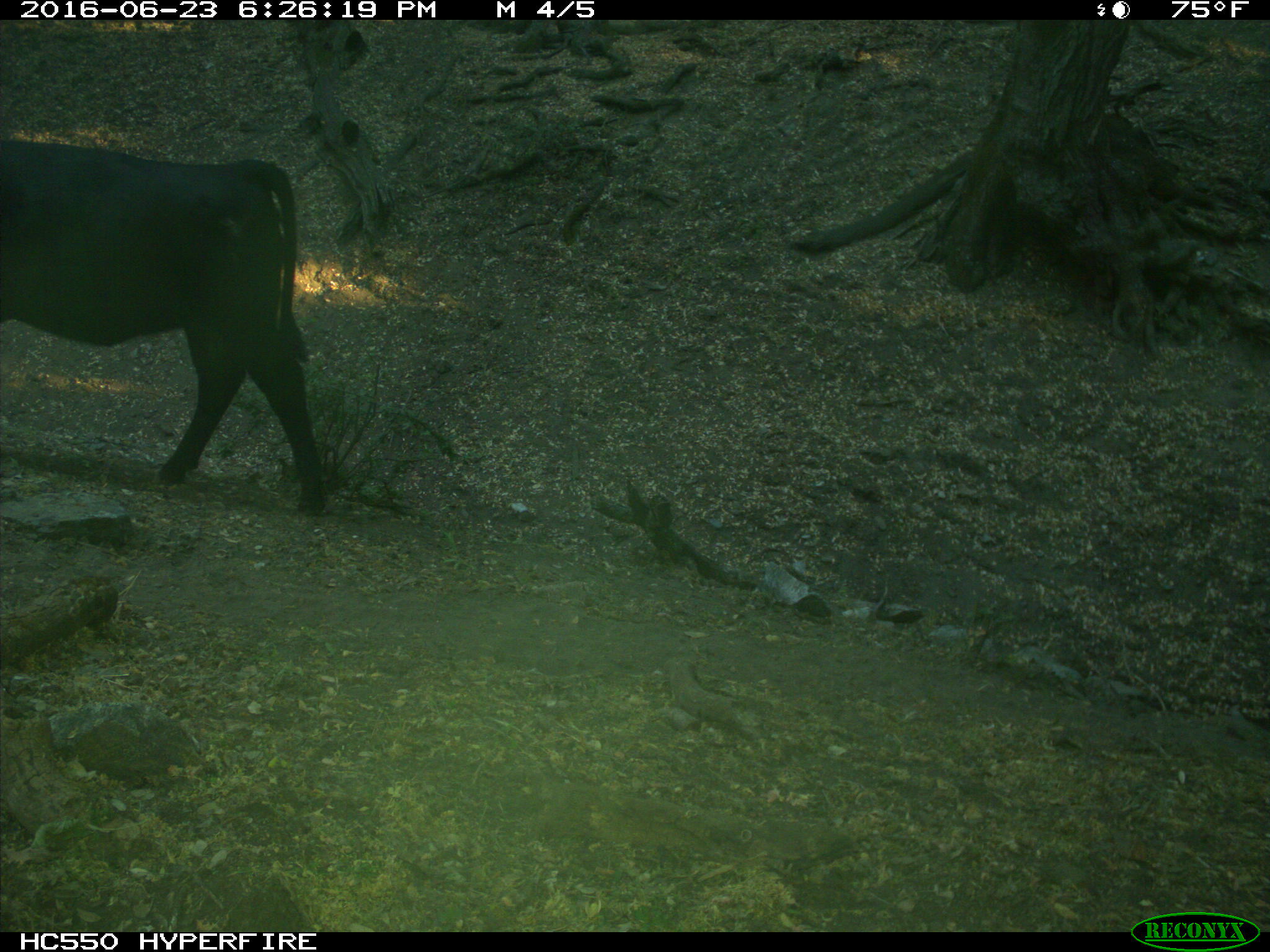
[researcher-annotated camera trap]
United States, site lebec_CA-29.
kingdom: Animalia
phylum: Chordata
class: Mammalia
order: Artiodactyla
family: Bovidae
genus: Bos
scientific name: Bos taurus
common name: domestic cow